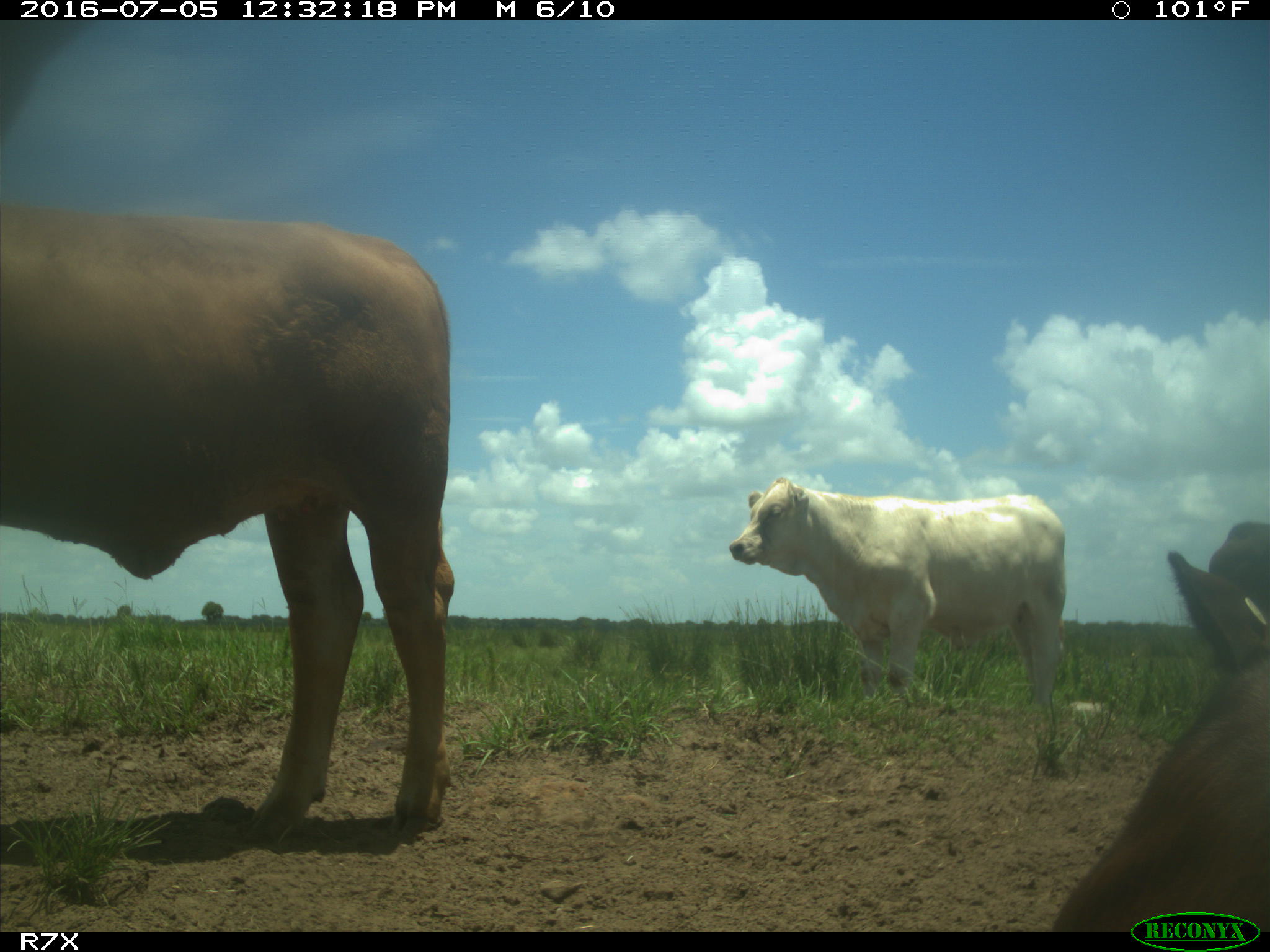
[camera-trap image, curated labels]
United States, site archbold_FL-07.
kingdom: Animalia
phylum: Chordata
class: Mammalia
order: Artiodactyla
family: Bovidae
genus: Bos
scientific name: Bos taurus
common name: domestic cow